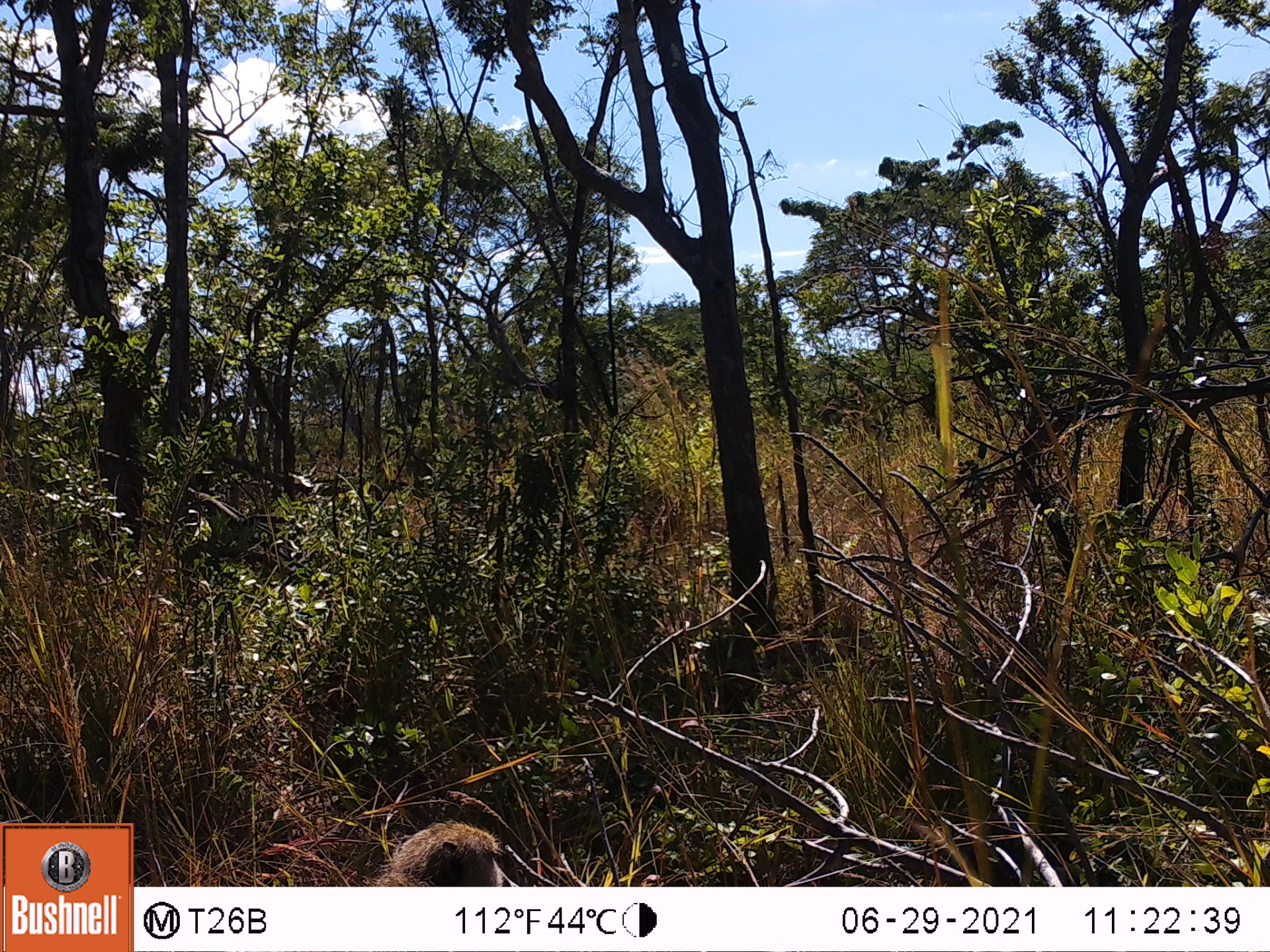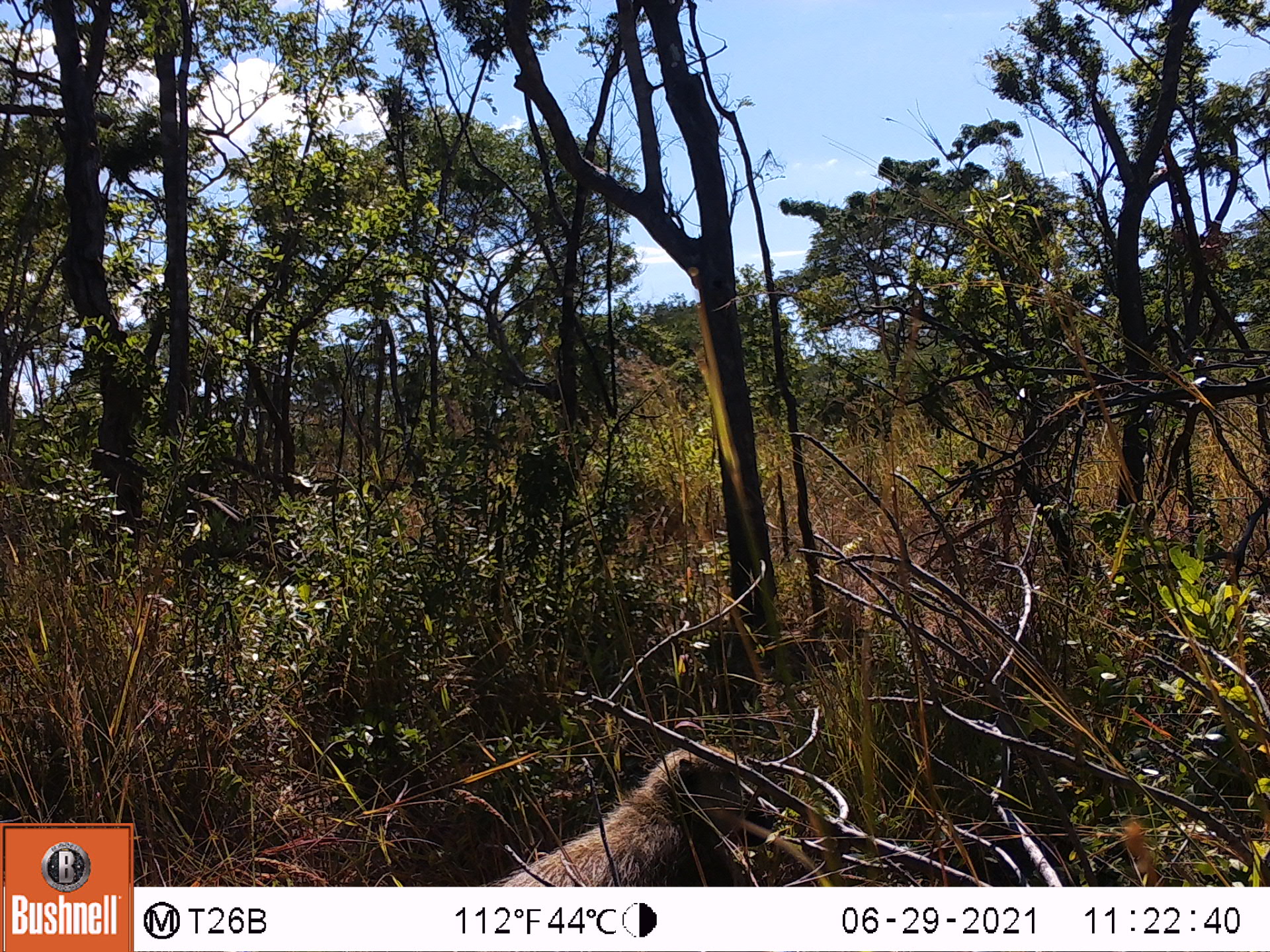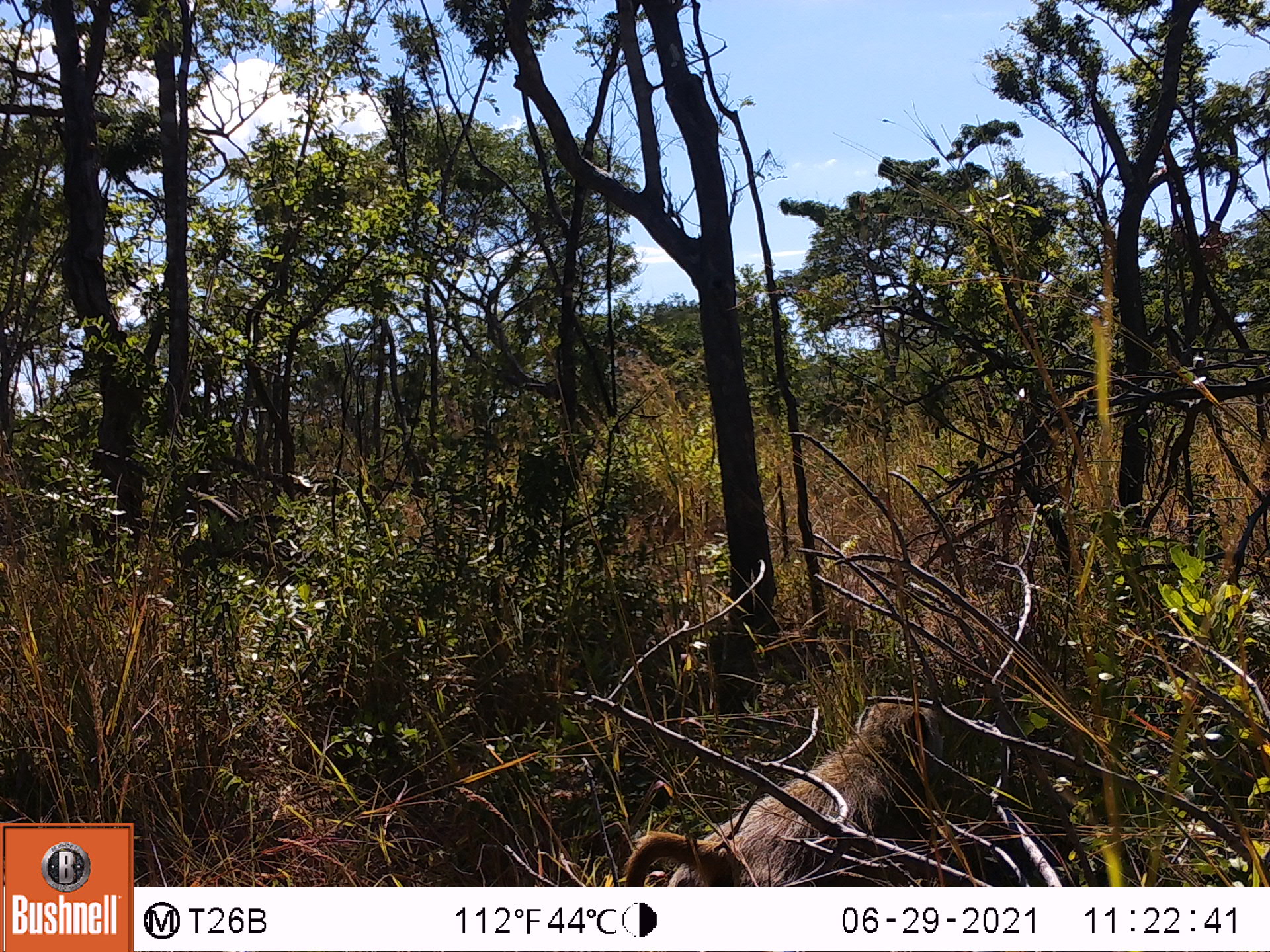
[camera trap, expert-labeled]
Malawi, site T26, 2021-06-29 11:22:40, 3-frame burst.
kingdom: Animalia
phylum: Chordata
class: Mammalia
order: Primates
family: Cercopithecidae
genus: Papio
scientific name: Papio cynocephalus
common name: yellow baboon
Yellow baboon (Papio cynocephalus), count 1.